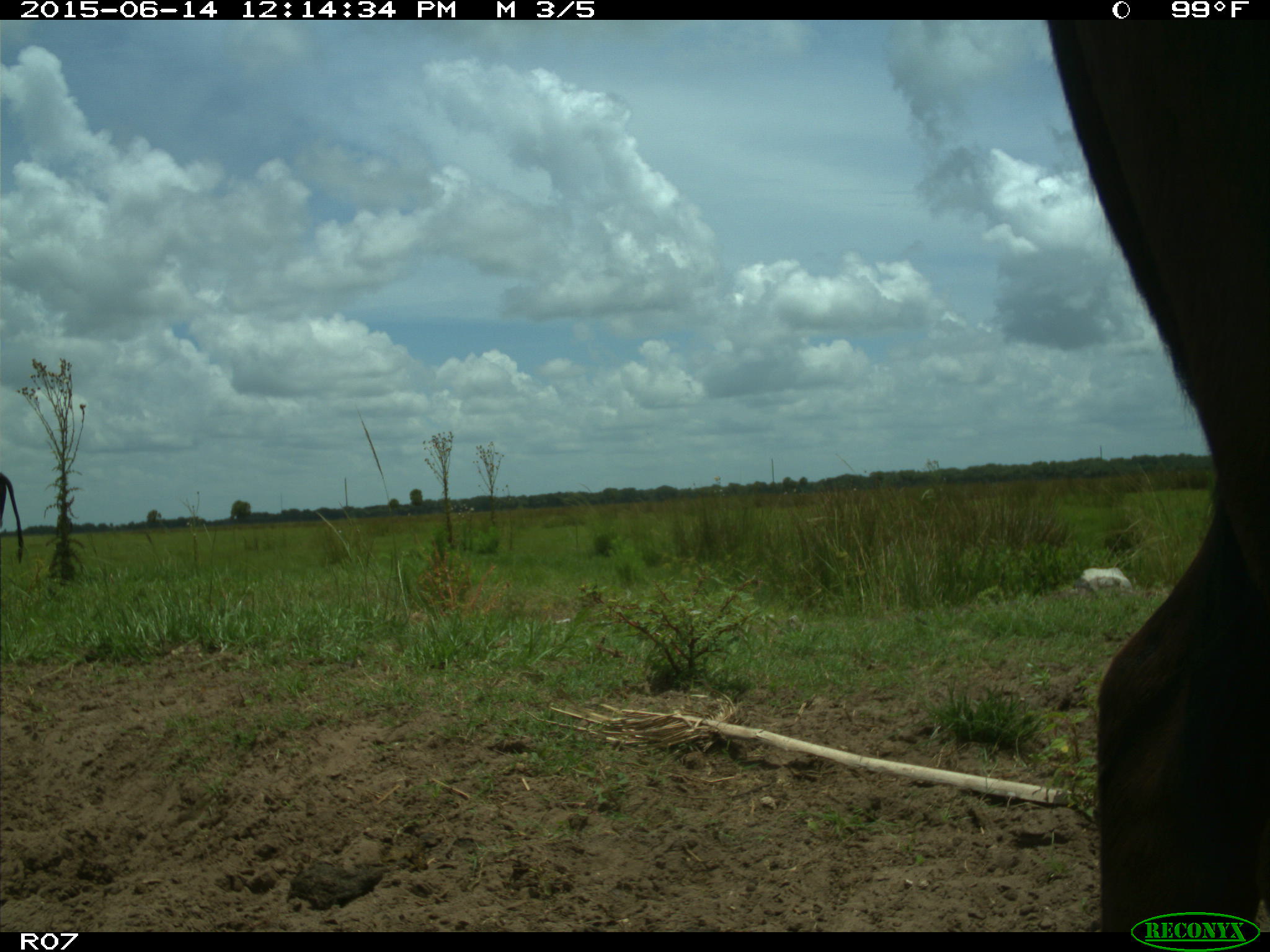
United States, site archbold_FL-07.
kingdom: Animalia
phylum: Chordata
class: Mammalia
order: Artiodactyla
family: Bovidae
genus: Bos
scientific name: Bos taurus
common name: domestic cow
Bos taurus (domestic cow).